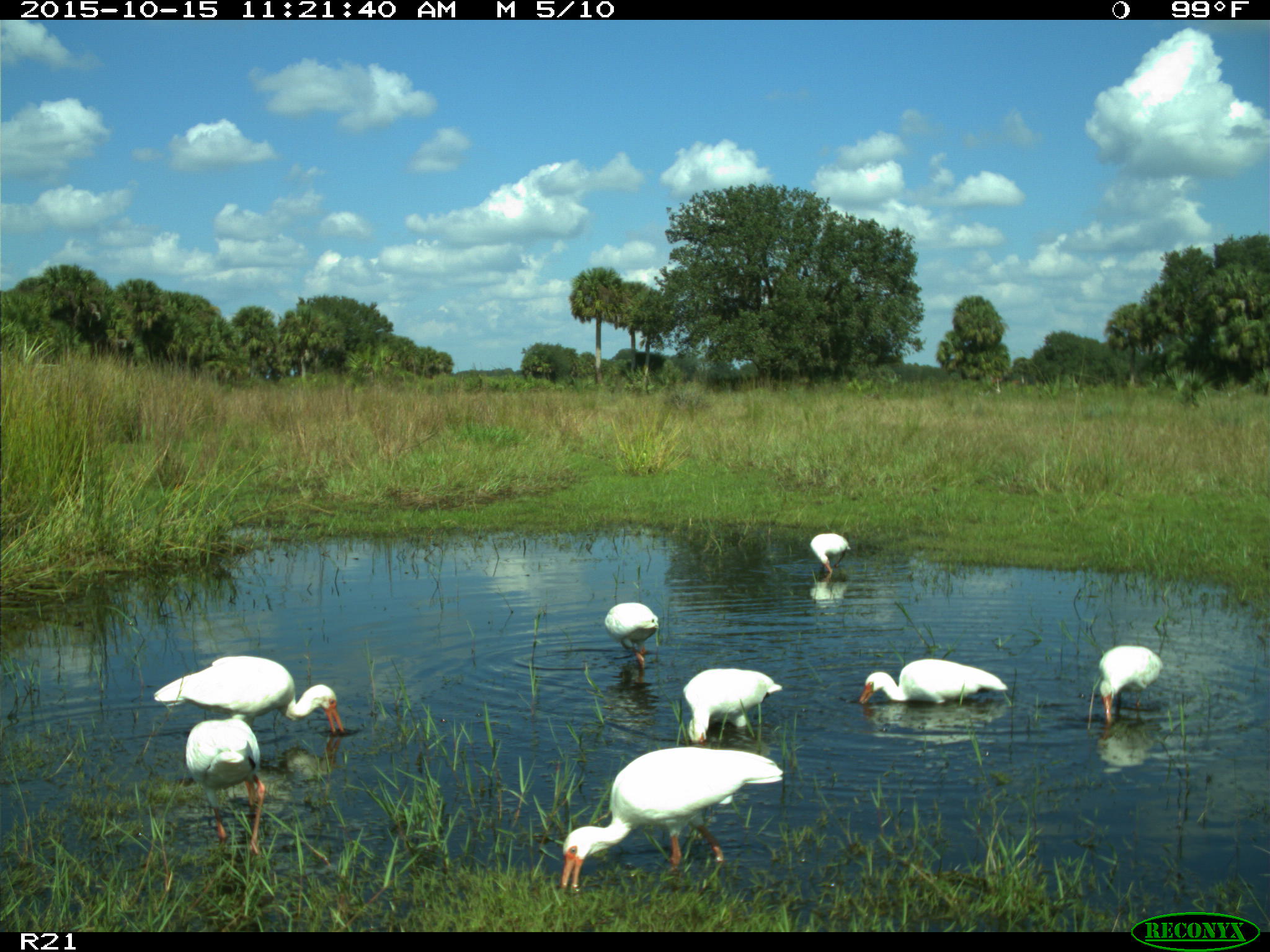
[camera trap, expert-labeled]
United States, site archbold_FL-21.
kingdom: Animalia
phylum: Chordata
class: Aves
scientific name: Aves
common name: birds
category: unidentified bird